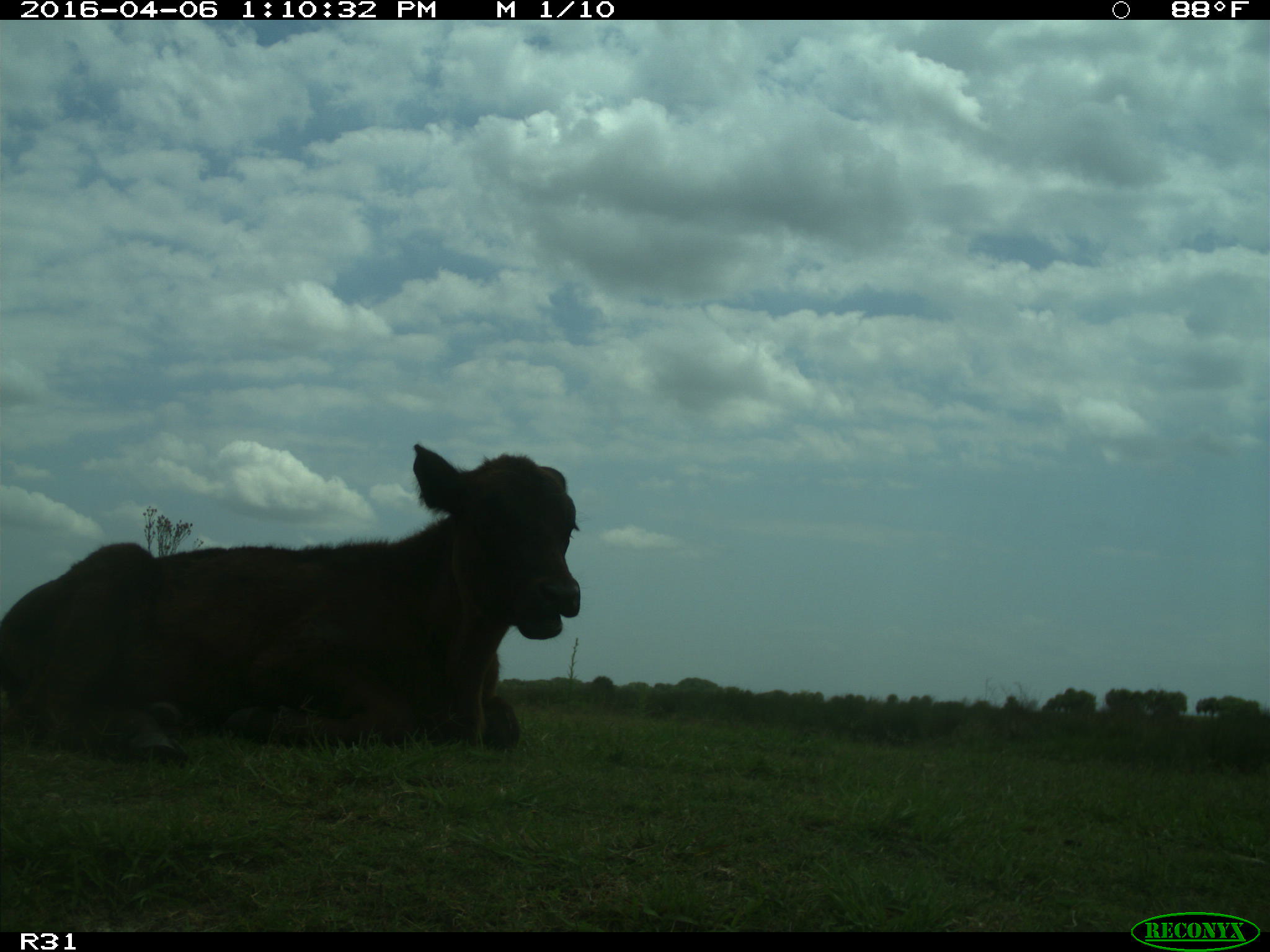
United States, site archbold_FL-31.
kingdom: Animalia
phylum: Chordata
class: Mammalia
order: Artiodactyla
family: Bovidae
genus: Bos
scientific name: Bos taurus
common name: domestic cow